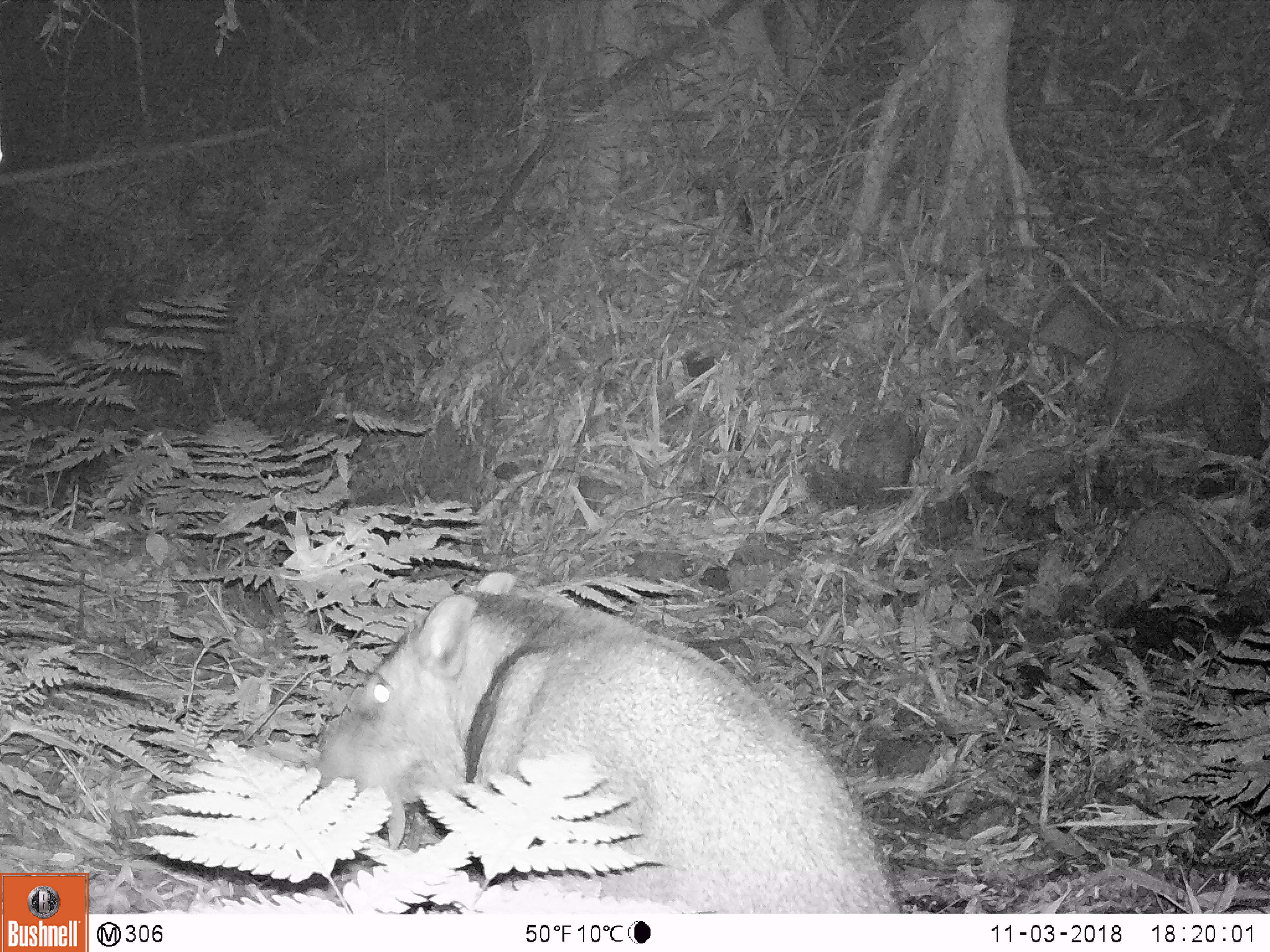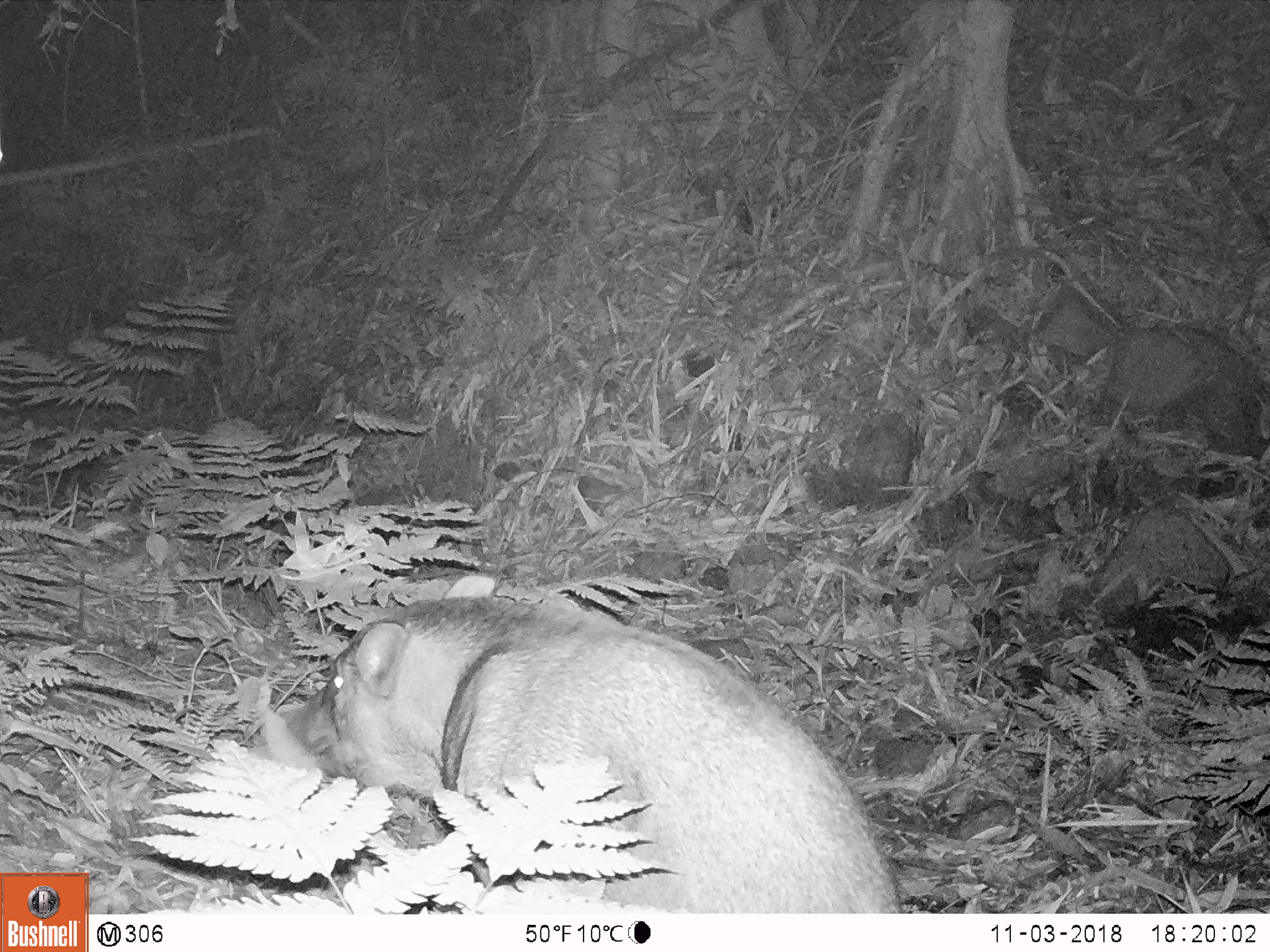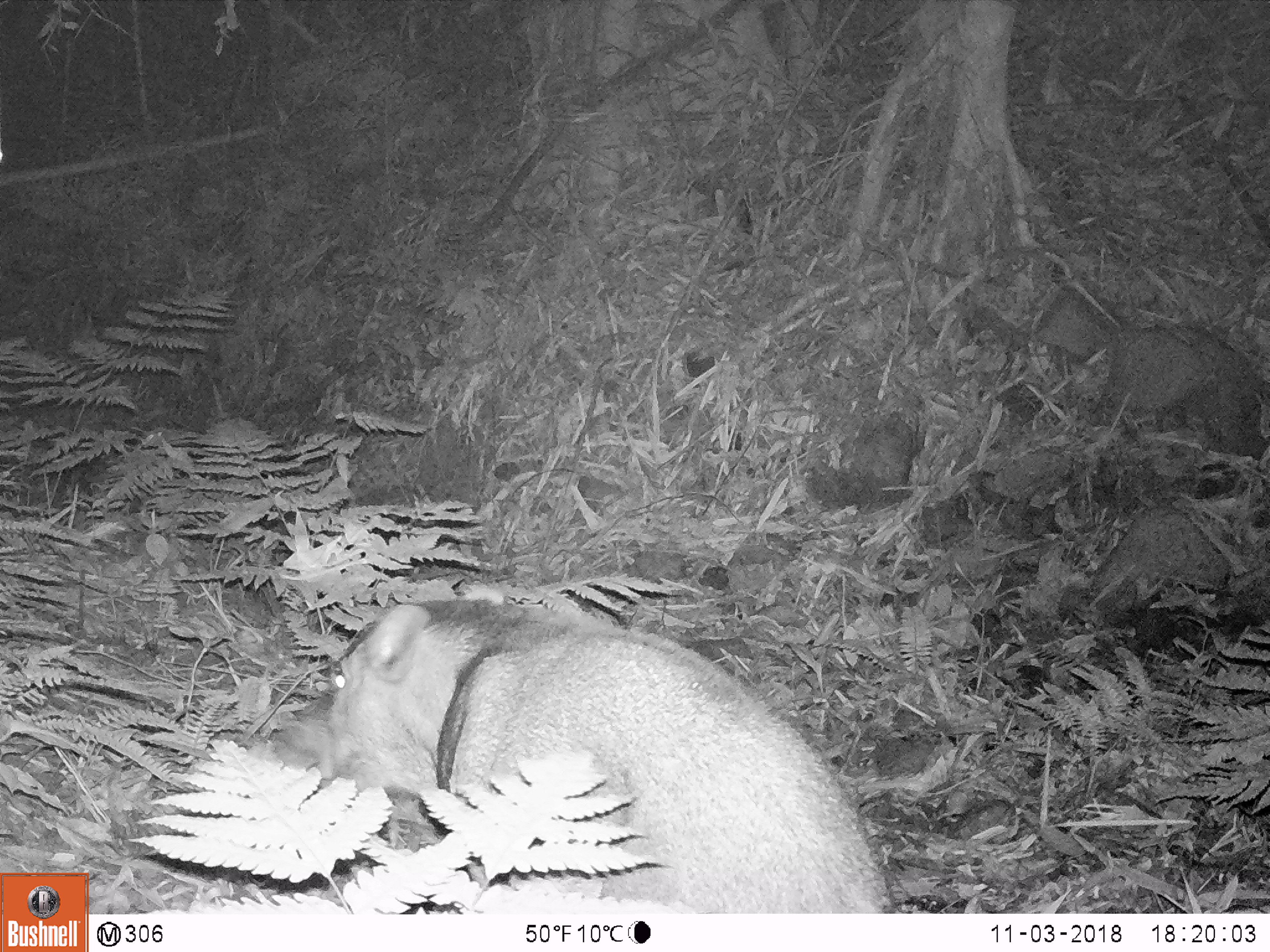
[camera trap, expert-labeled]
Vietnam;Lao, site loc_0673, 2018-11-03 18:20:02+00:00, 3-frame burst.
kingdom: Animalia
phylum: Chordata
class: Mammalia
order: Artiodactyla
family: Suidae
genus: Sus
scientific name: Sus scrofa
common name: eurasian wild pig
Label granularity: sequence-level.